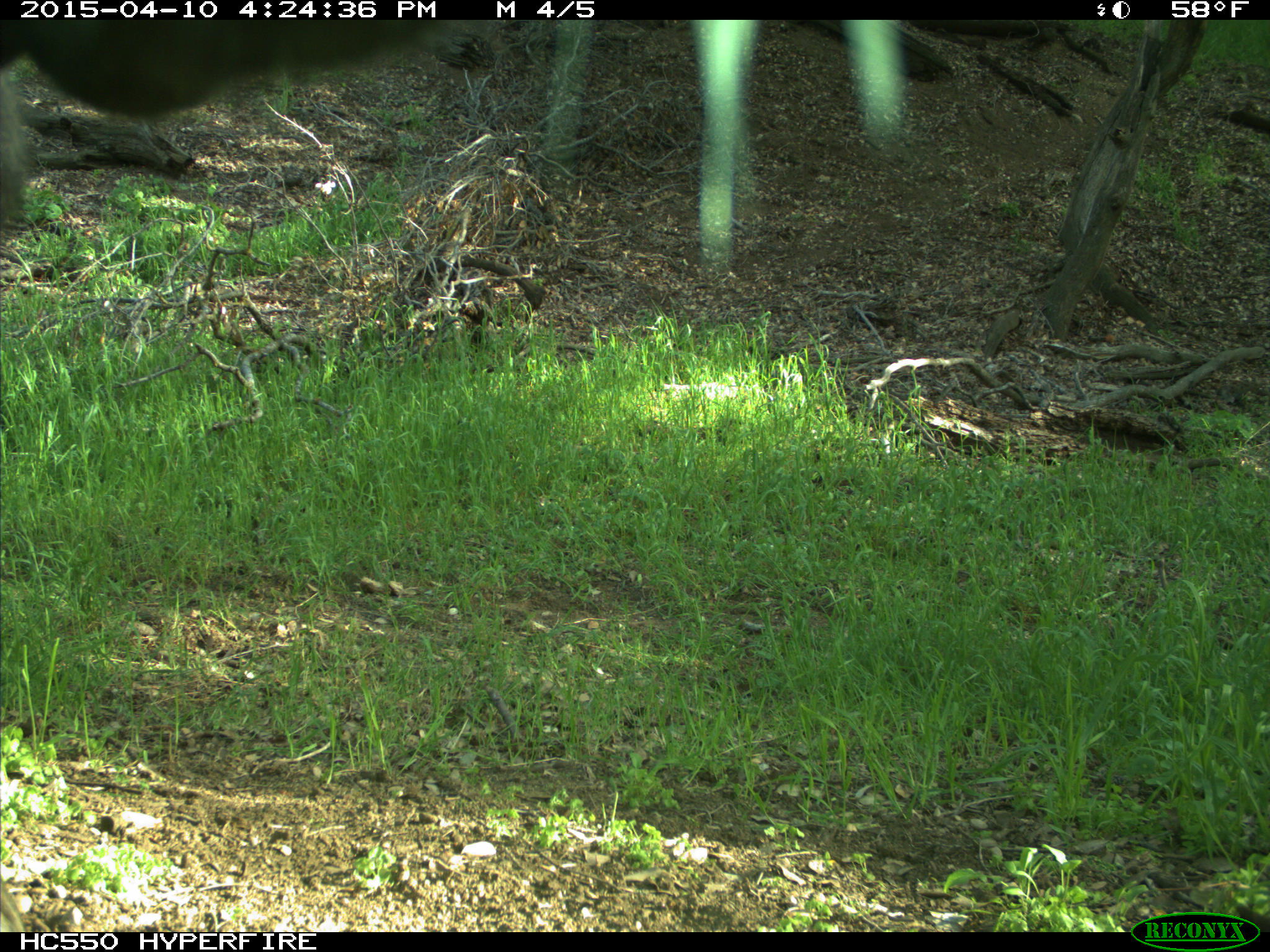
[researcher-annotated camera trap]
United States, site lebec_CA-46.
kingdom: Animalia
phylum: Chordata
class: Mammalia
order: Artiodactyla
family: Bovidae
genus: Bos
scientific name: Bos taurus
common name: domestic cow